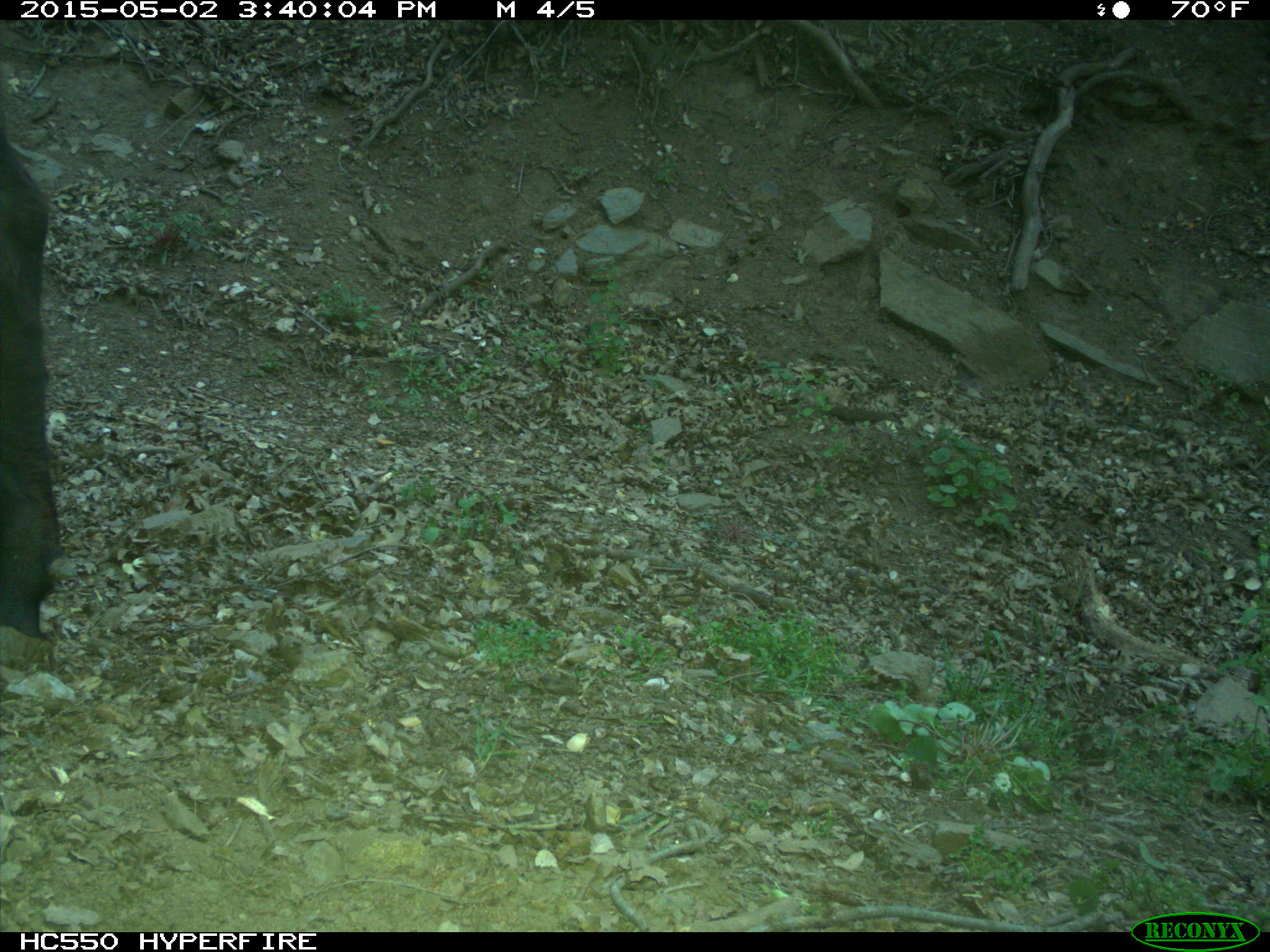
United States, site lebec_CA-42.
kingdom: Animalia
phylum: Chordata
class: Mammalia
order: Artiodactyla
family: Bovidae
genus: Bos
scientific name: Bos taurus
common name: domestic cow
Bos taurus (domestic cow).